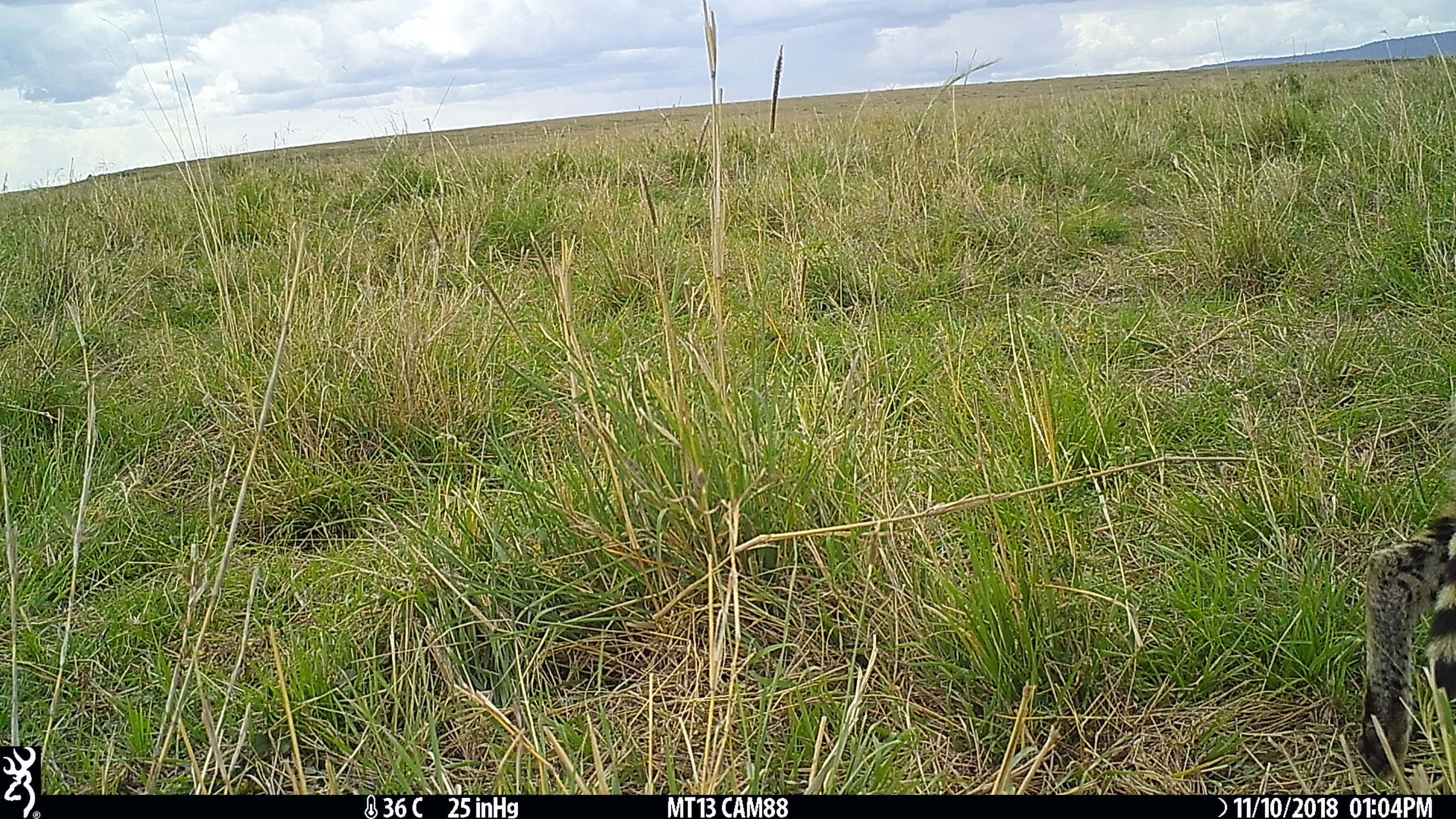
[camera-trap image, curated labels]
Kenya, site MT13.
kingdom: Animalia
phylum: Chordata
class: Mammalia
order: Carnivora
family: Felidae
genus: Leptailurus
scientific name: Leptailurus serval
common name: serval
Serval (Leptailurus serval).